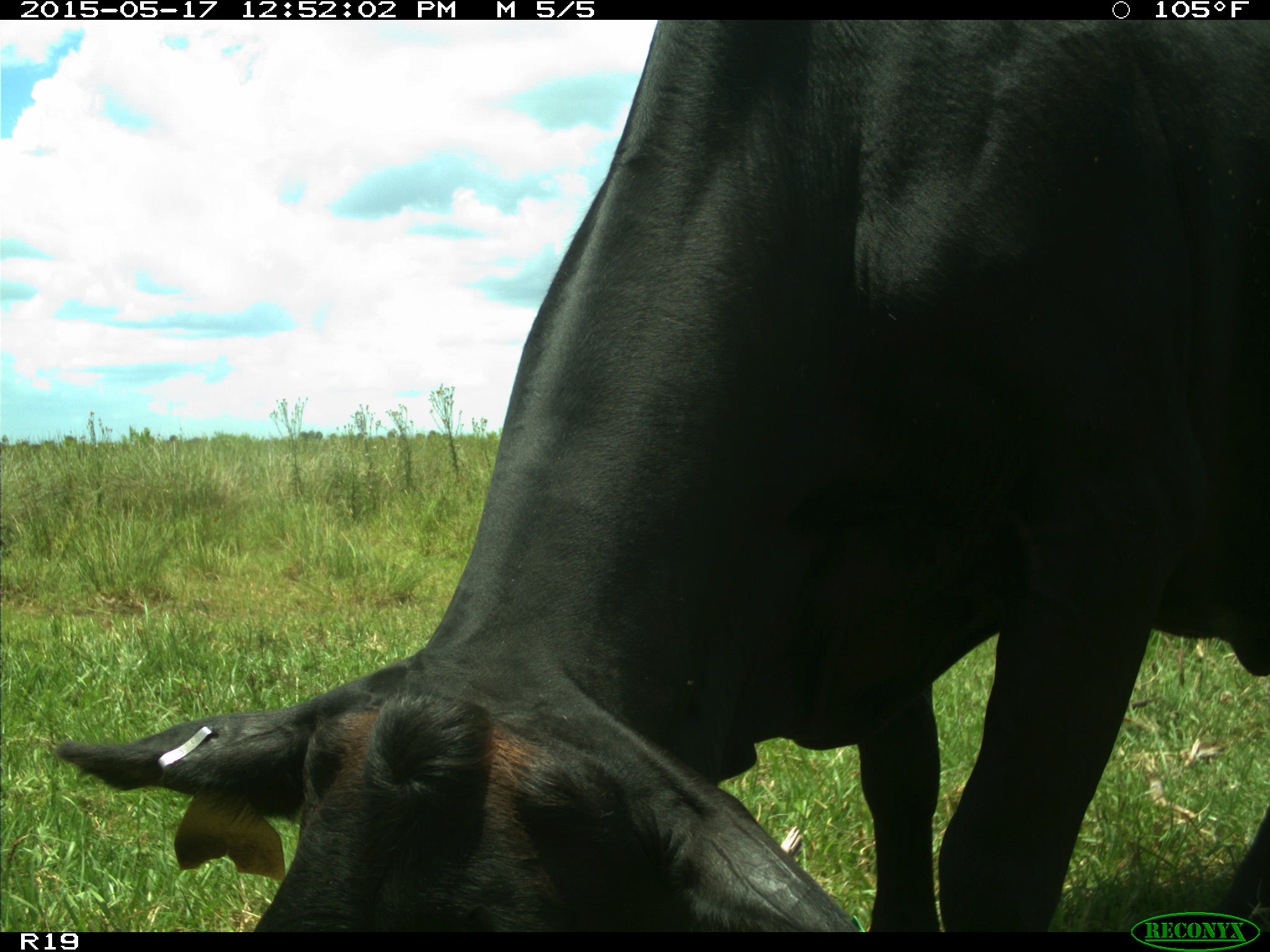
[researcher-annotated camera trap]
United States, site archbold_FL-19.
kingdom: Animalia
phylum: Chordata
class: Mammalia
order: Artiodactyla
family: Bovidae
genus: Bos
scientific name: Bos taurus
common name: domestic cow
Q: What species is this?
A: Bos taurus (domestic cow).